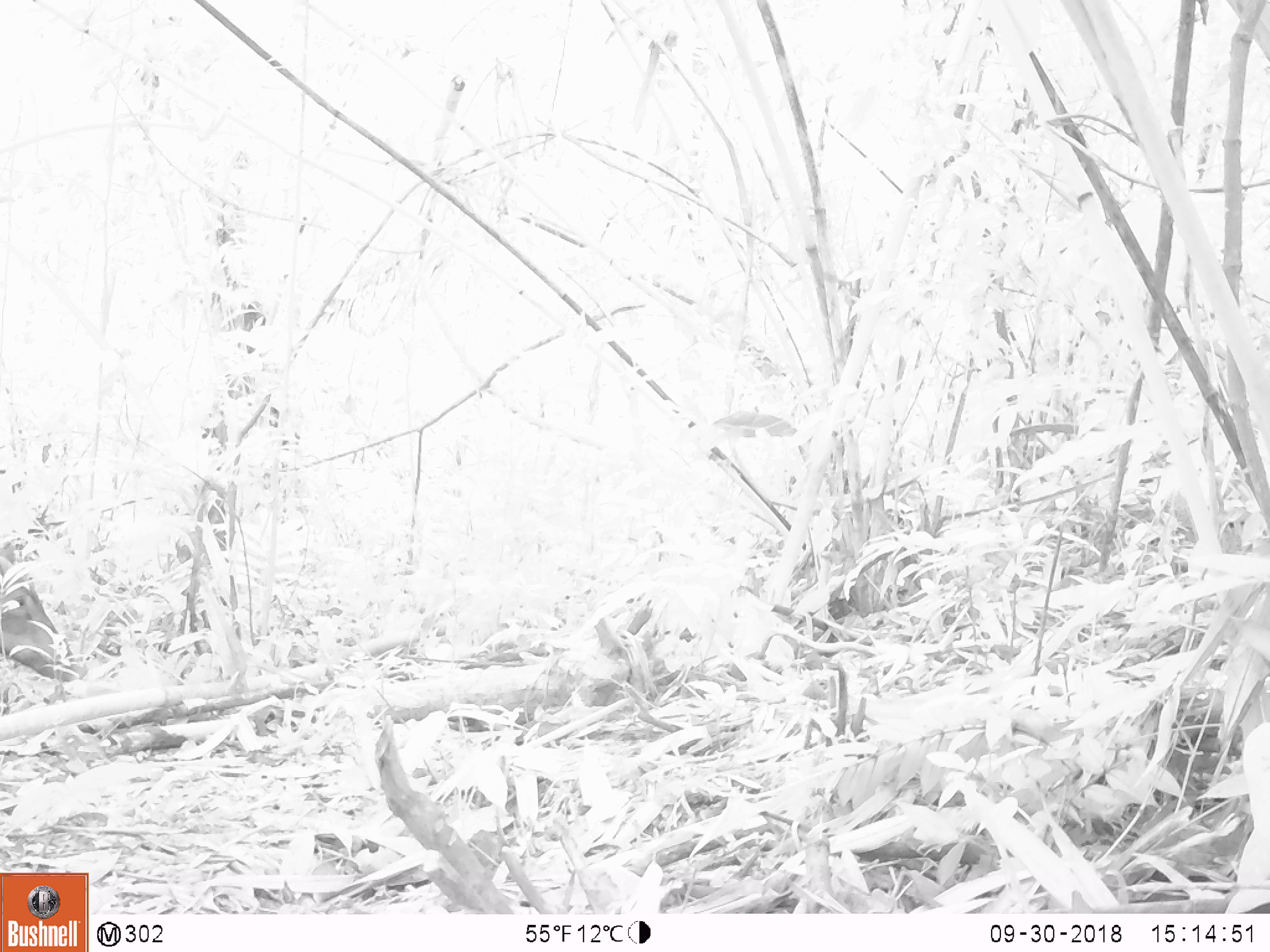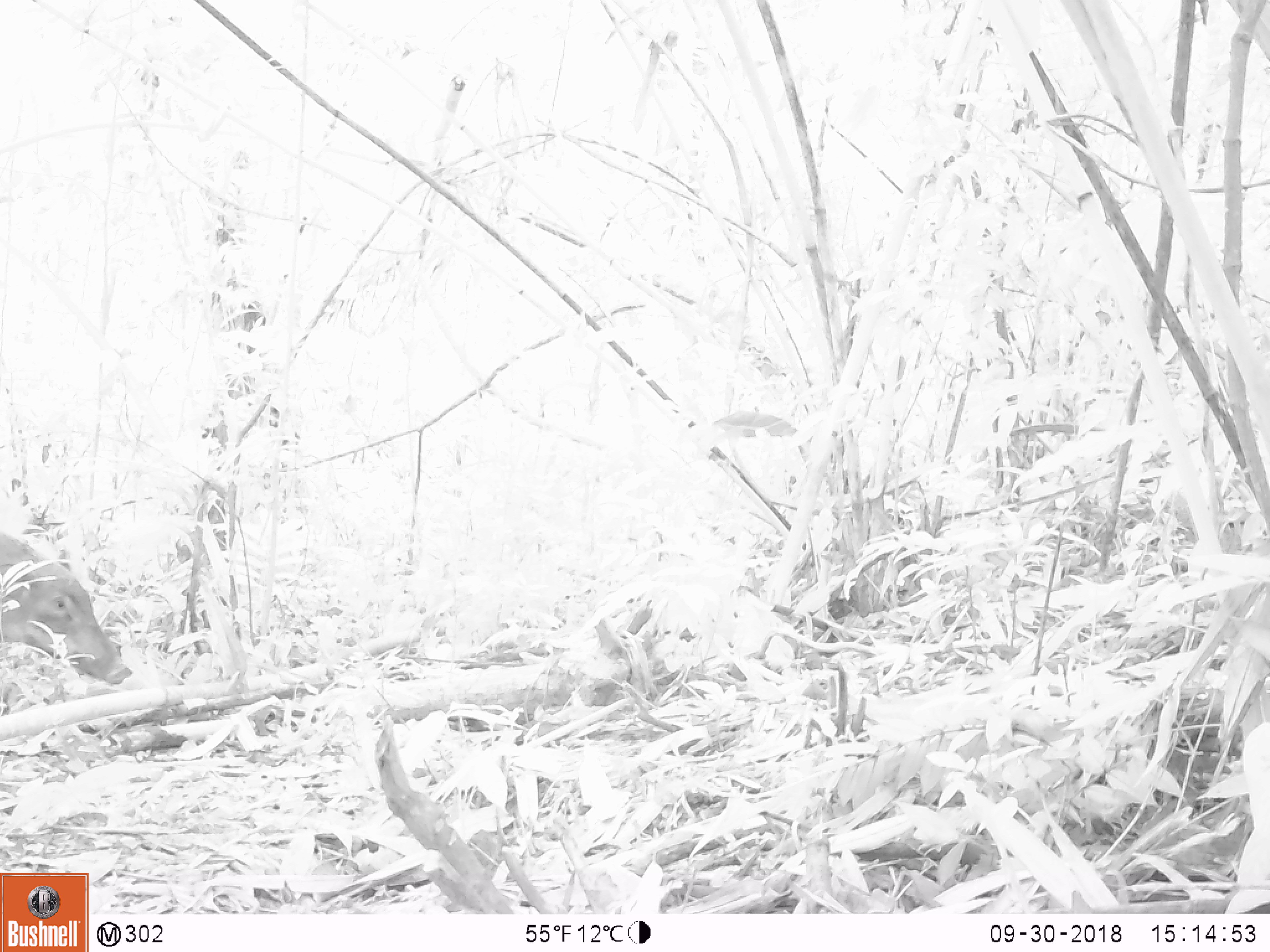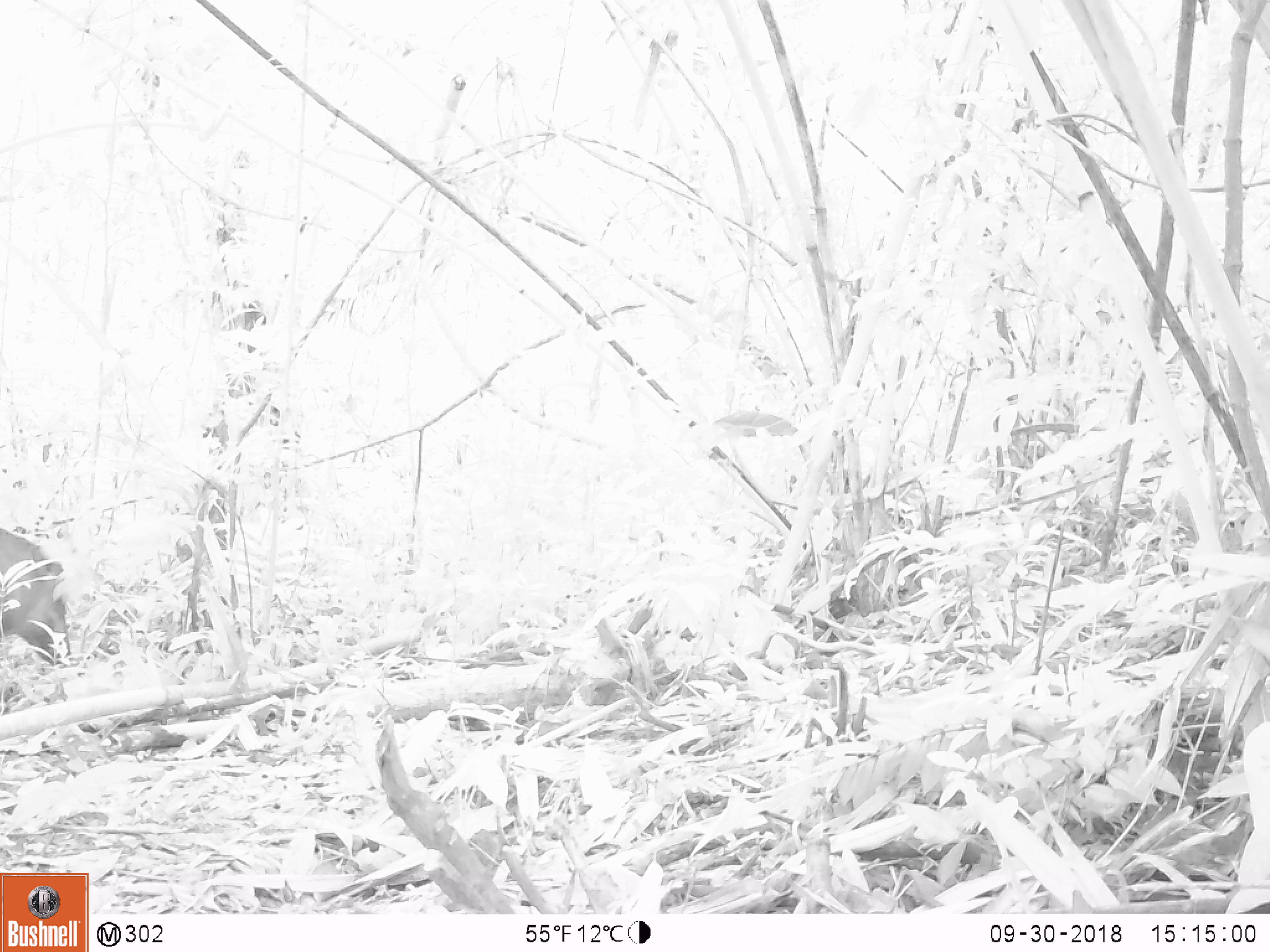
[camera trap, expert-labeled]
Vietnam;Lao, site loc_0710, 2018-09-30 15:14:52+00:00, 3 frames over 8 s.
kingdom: Animalia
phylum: Chordata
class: Mammalia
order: Artiodactyla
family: Suidae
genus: Sus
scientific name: Sus scrofa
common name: eurasian wild pig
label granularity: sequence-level